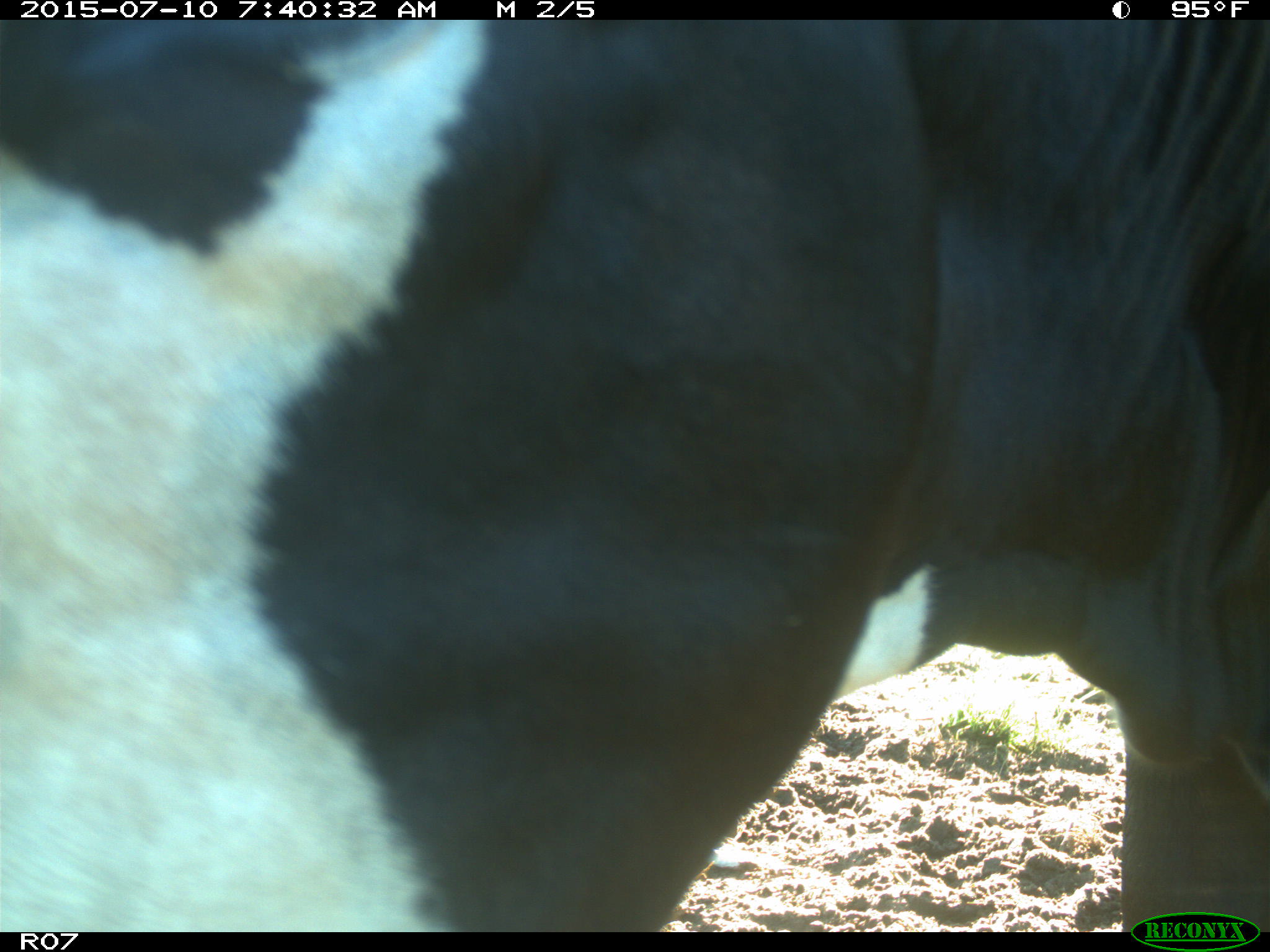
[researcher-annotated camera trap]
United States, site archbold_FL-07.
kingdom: Animalia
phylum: Chordata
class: Mammalia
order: Artiodactyla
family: Bovidae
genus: Bos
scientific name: Bos taurus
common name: domestic cow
Bos taurus (domestic cow).